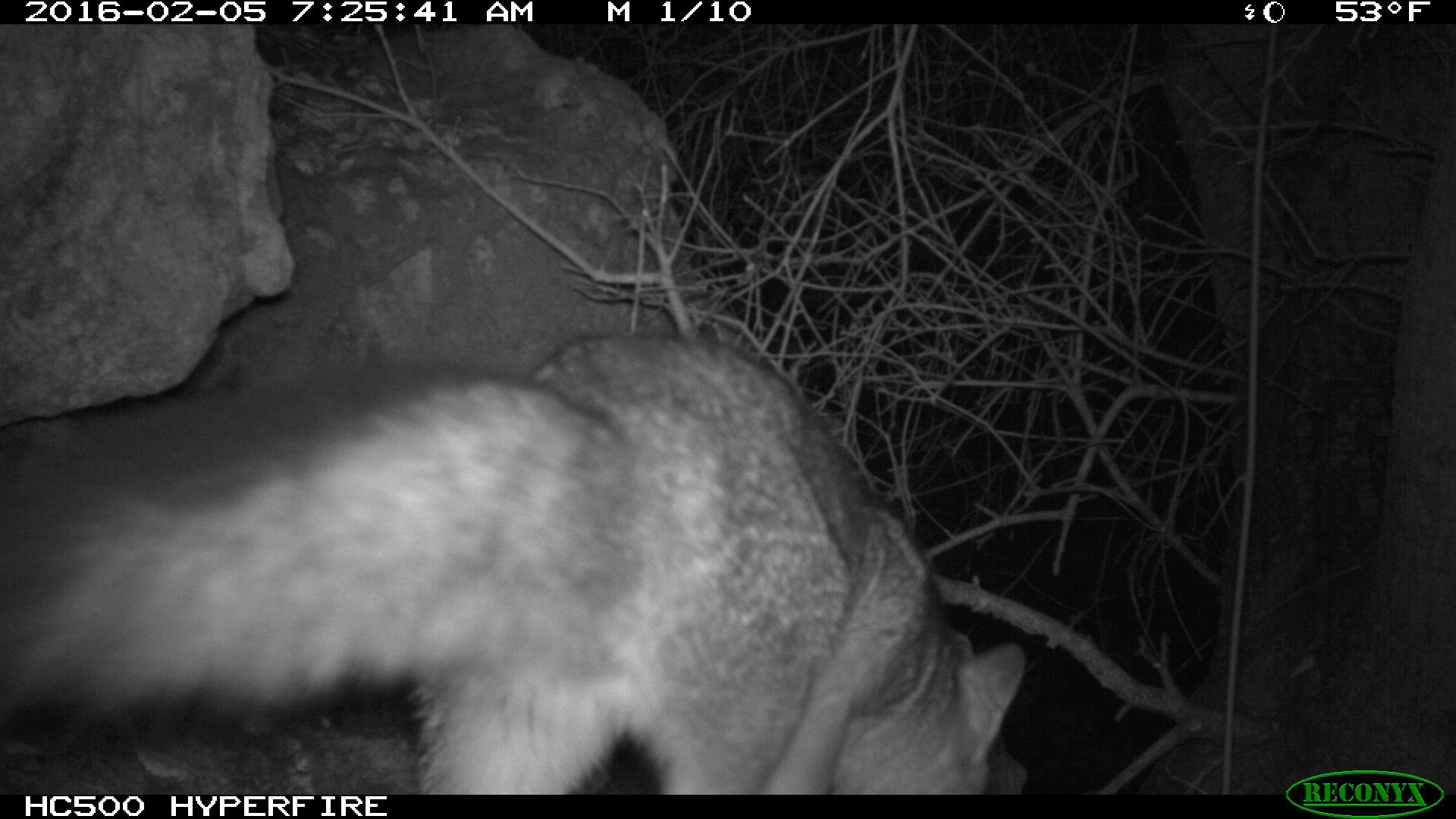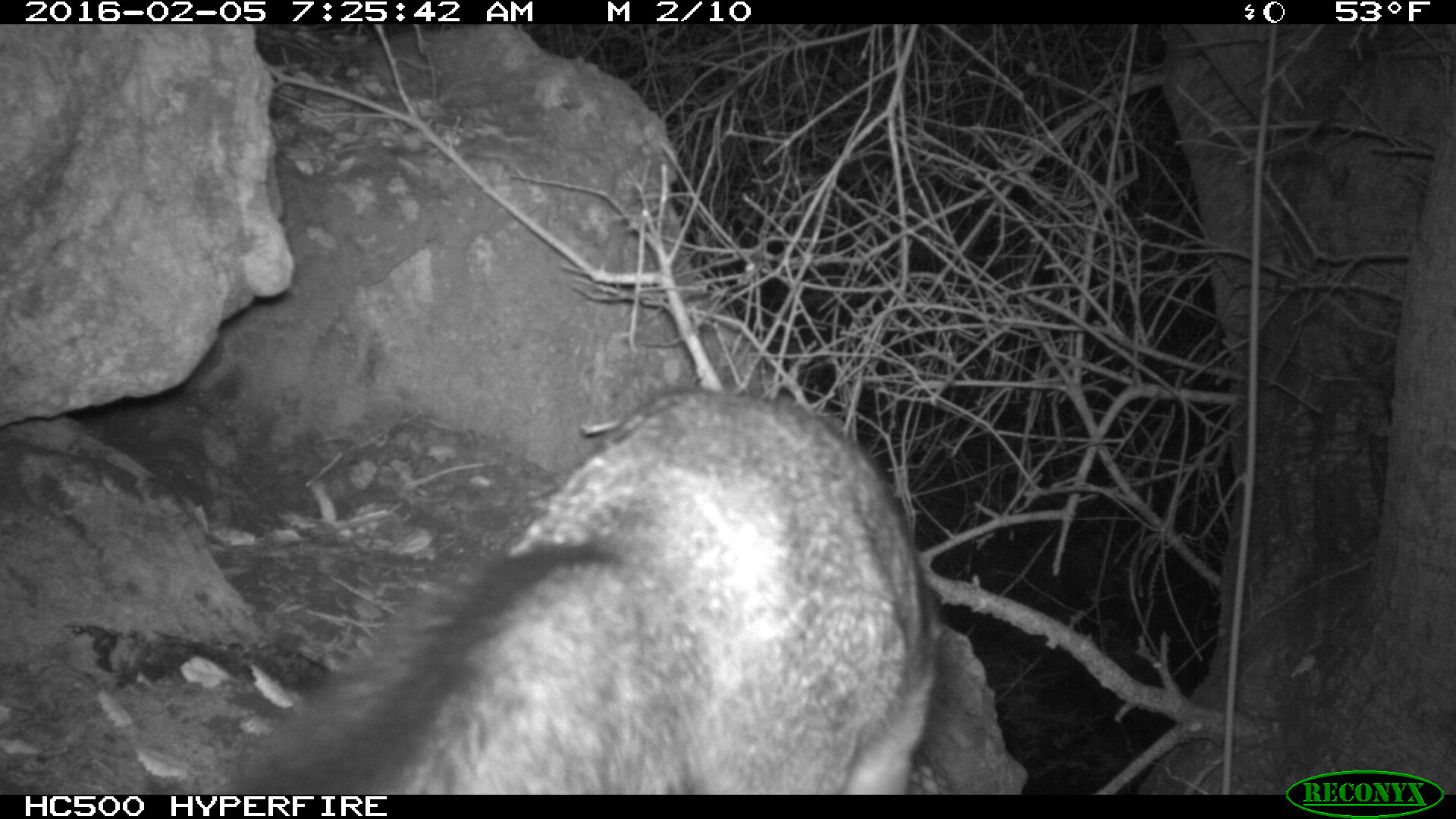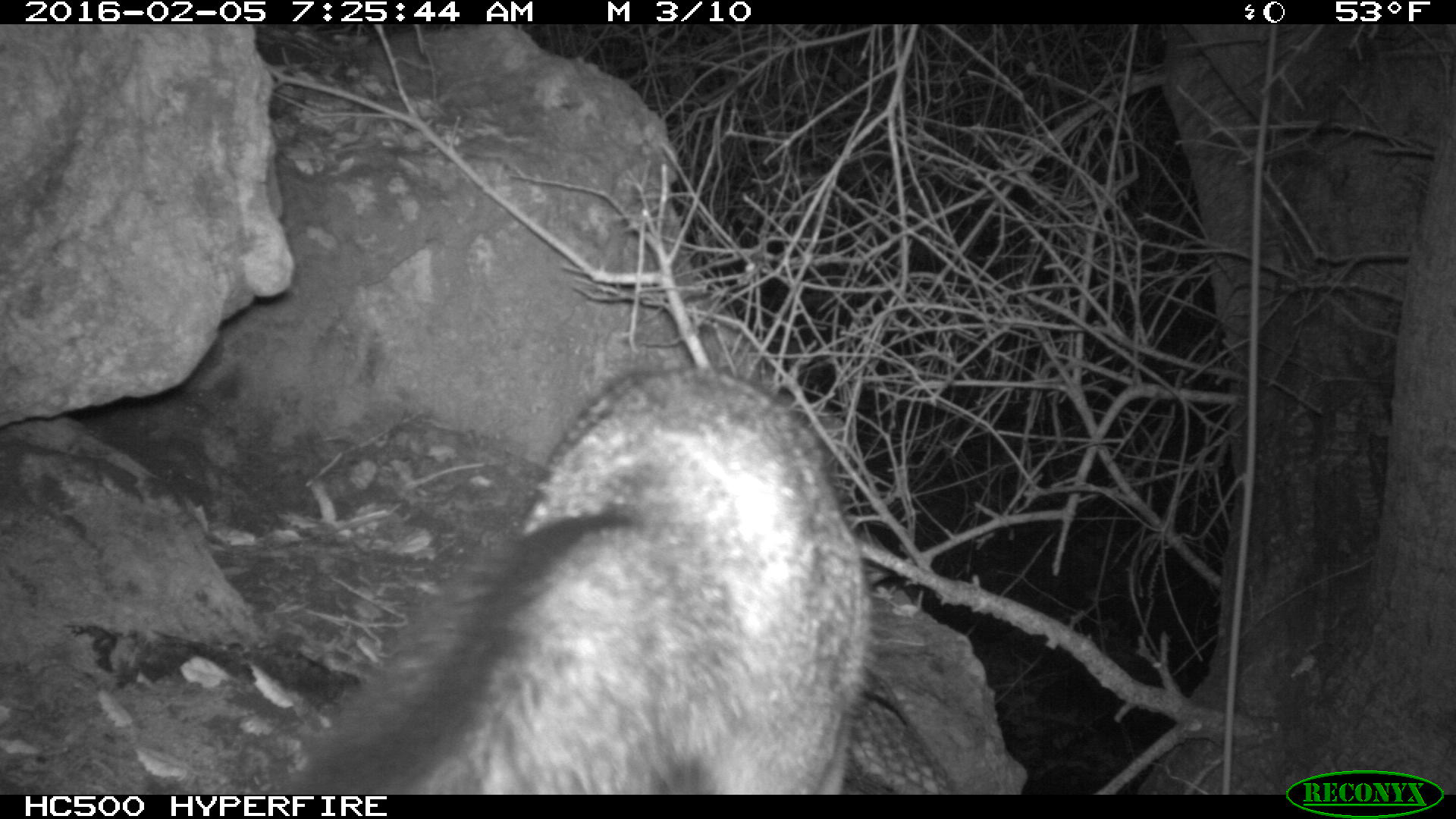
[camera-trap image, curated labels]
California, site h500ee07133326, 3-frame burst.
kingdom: Animalia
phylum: Chordata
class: Mammalia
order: Carnivora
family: Canidae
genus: Urocyon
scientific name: Urocyon littoralis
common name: island fox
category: fox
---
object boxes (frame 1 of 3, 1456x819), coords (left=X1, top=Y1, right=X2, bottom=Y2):
fox: (left=0, top=331, right=1022, bottom=792)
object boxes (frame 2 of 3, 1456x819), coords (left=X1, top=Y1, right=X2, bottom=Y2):
fox: (left=223, top=382, right=943, bottom=795)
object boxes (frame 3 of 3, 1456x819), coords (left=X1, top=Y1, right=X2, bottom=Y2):
fox: (left=284, top=359, right=872, bottom=795)